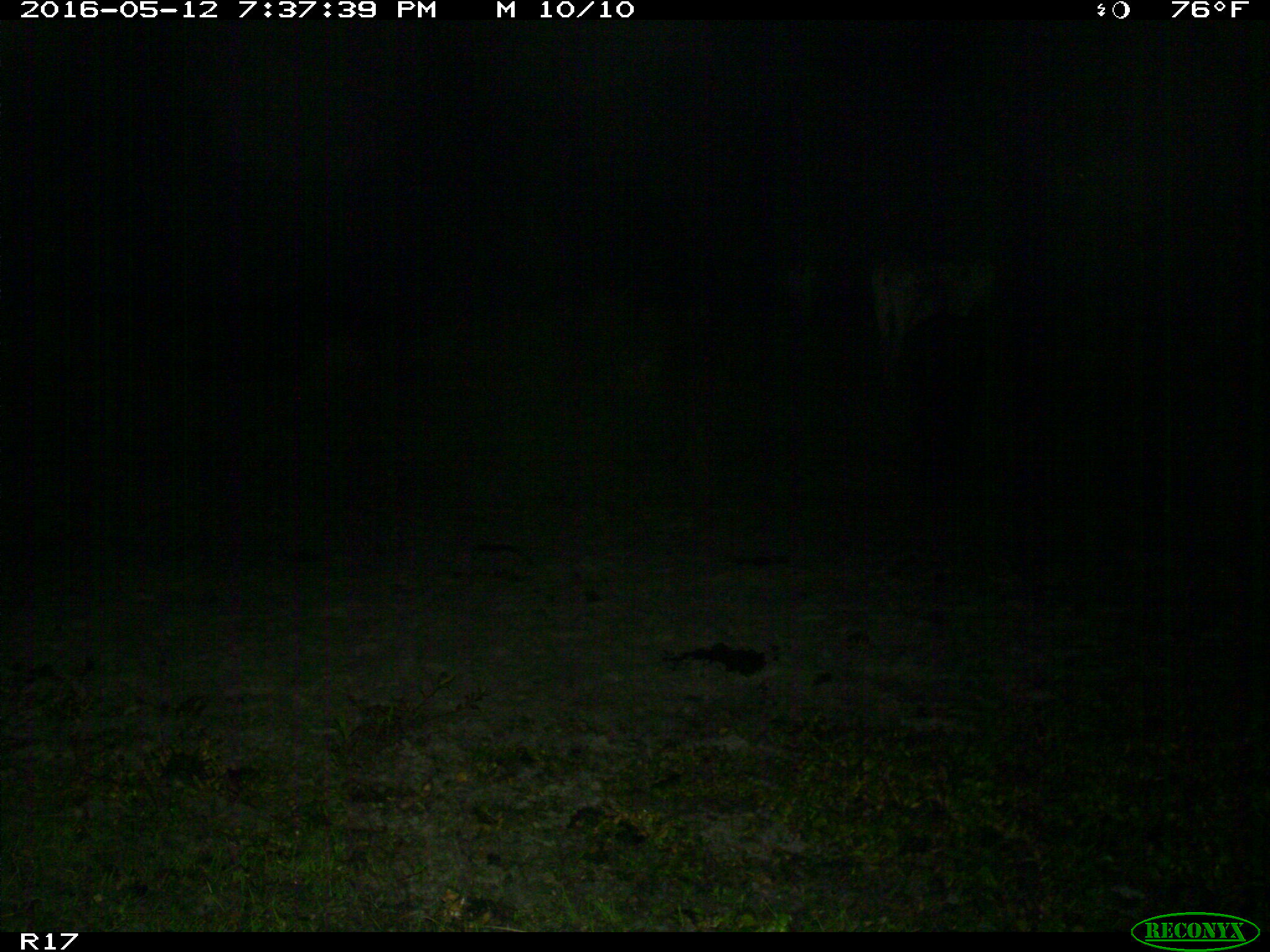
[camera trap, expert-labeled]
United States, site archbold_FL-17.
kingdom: Animalia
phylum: Chordata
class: Mammalia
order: Artiodactyla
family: Bovidae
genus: Bos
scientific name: Bos taurus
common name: domestic cow